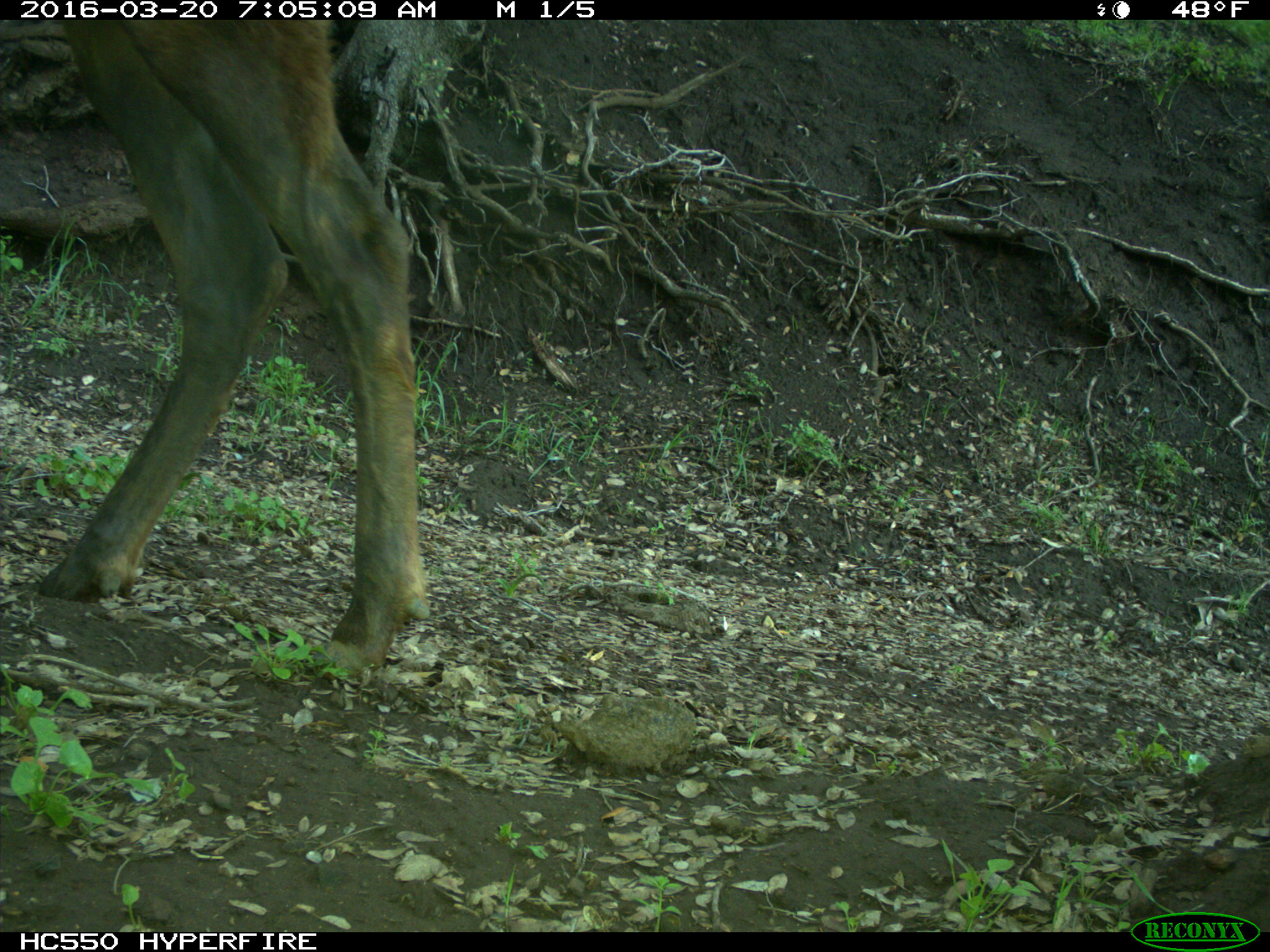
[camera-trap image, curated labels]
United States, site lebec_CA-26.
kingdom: Animalia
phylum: Chordata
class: Mammalia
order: Artiodactyla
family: Cervidae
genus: Cervus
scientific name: Cervus canadensis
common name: elk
Cervus canadensis (elk).